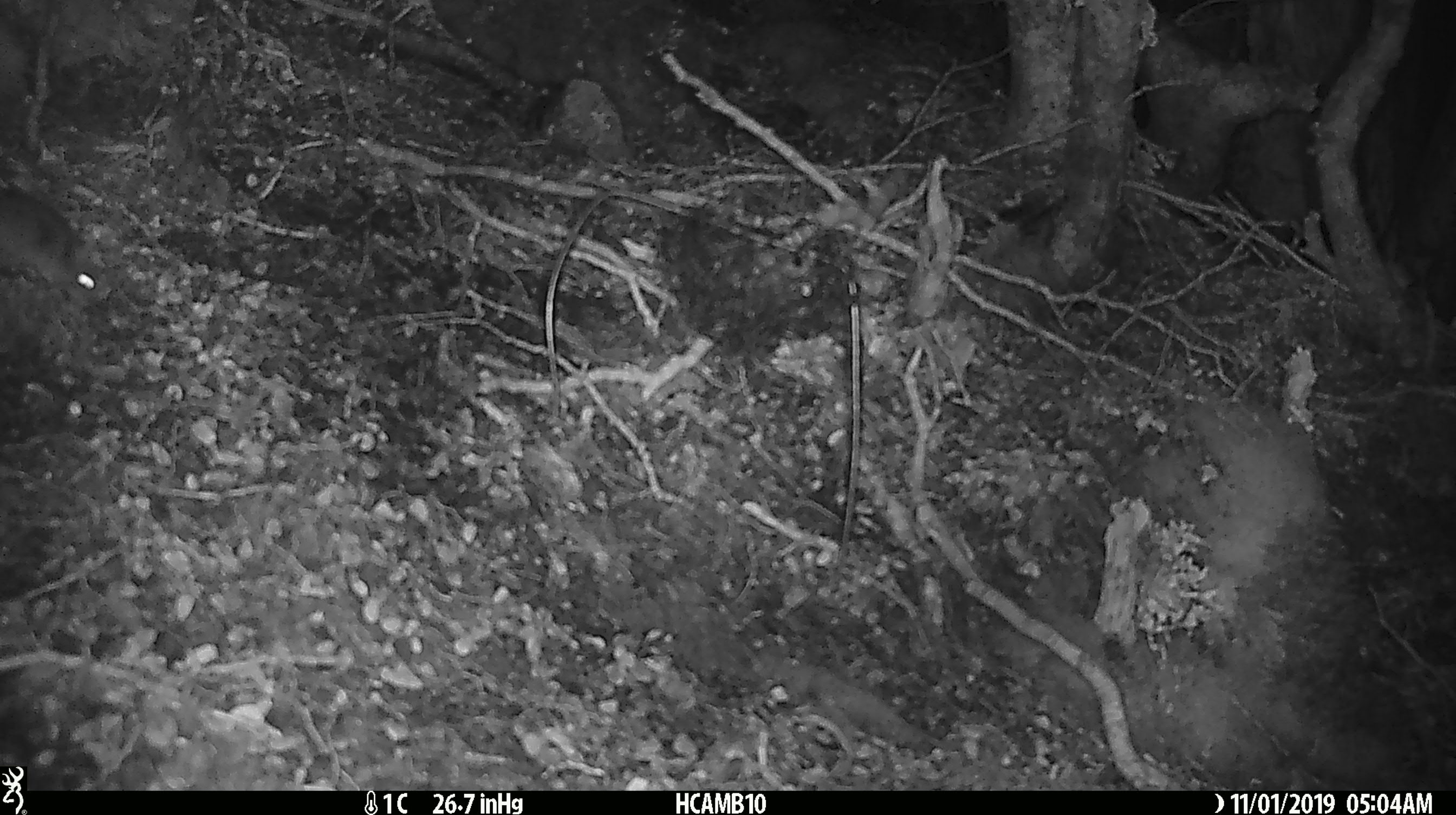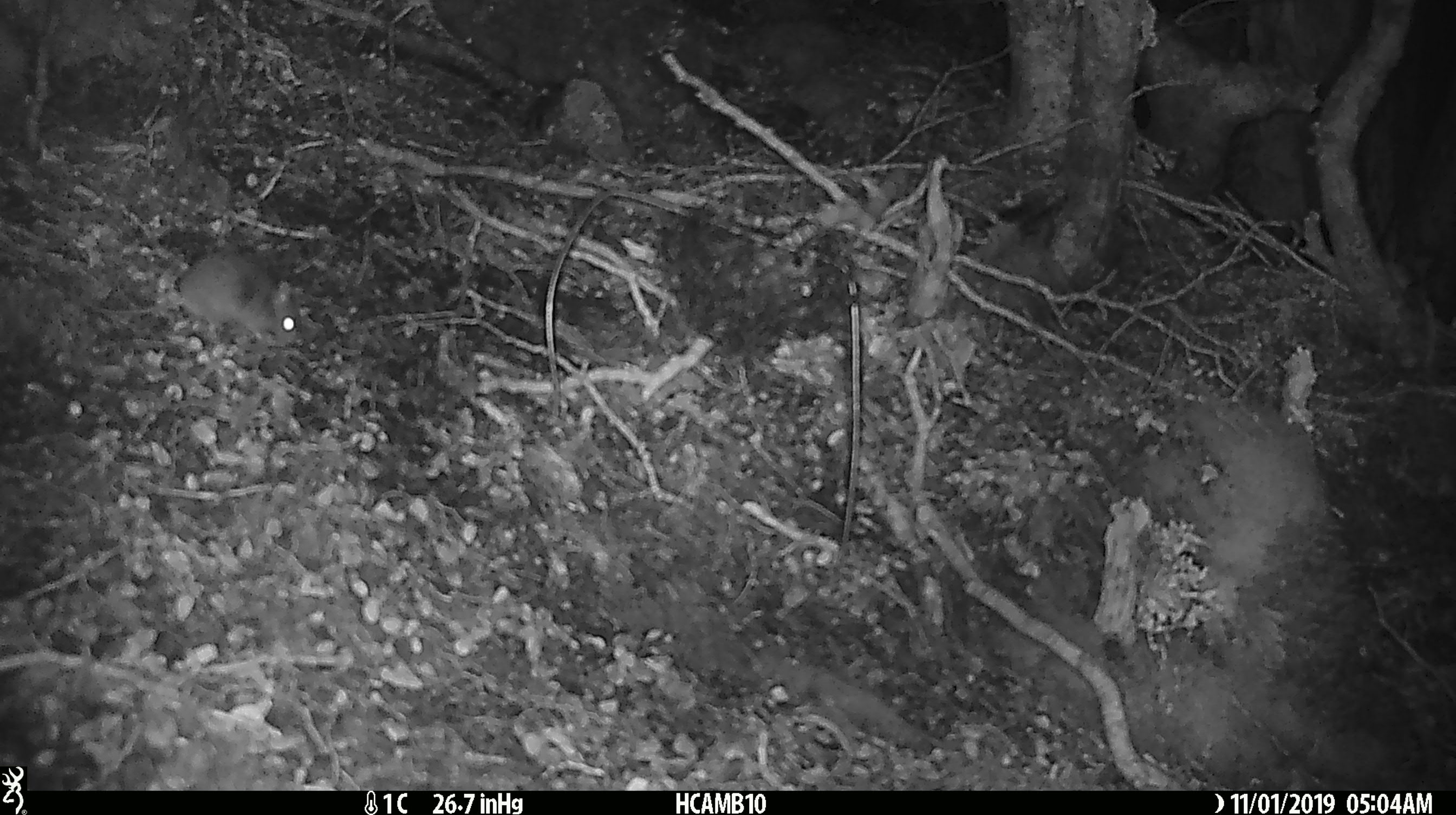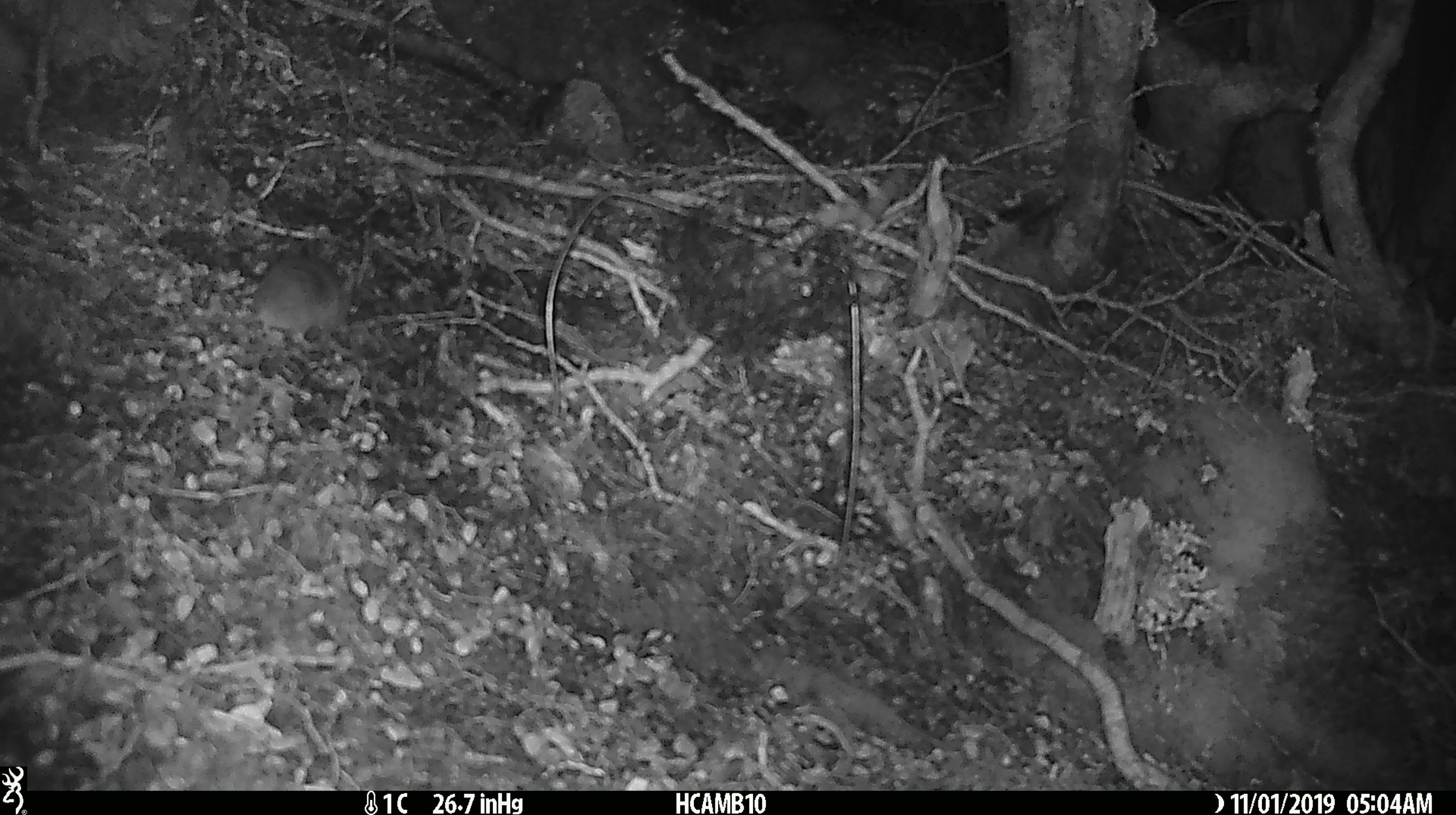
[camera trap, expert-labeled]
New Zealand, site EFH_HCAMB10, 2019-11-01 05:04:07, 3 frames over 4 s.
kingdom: Animalia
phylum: Chordata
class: Mammalia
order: Rodentia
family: Muridae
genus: Mus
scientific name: Mus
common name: mouse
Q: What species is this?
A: Mouse (Mus).